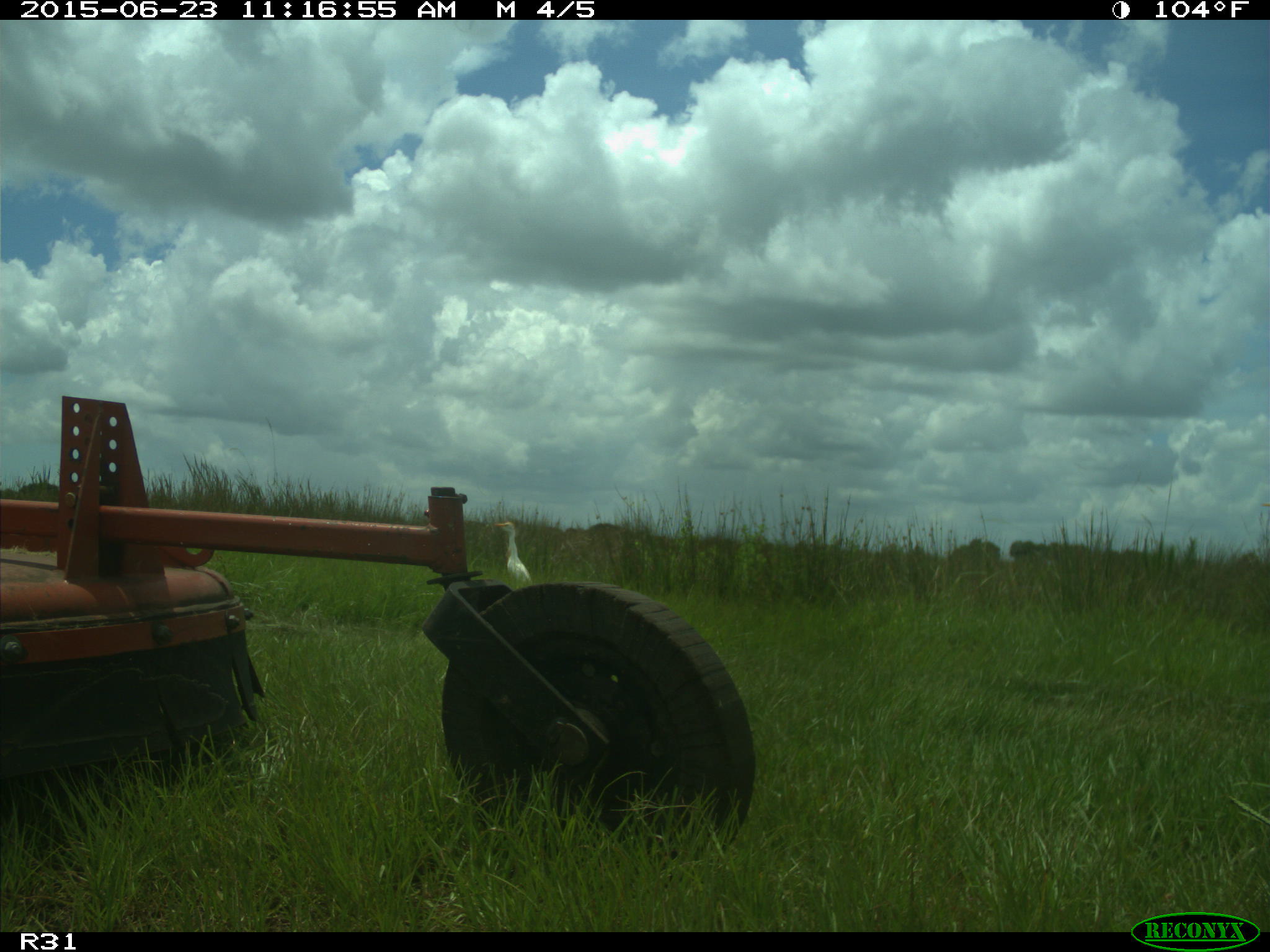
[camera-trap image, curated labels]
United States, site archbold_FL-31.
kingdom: Animalia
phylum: Chordata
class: Aves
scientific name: Aves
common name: birds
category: unidentified bird